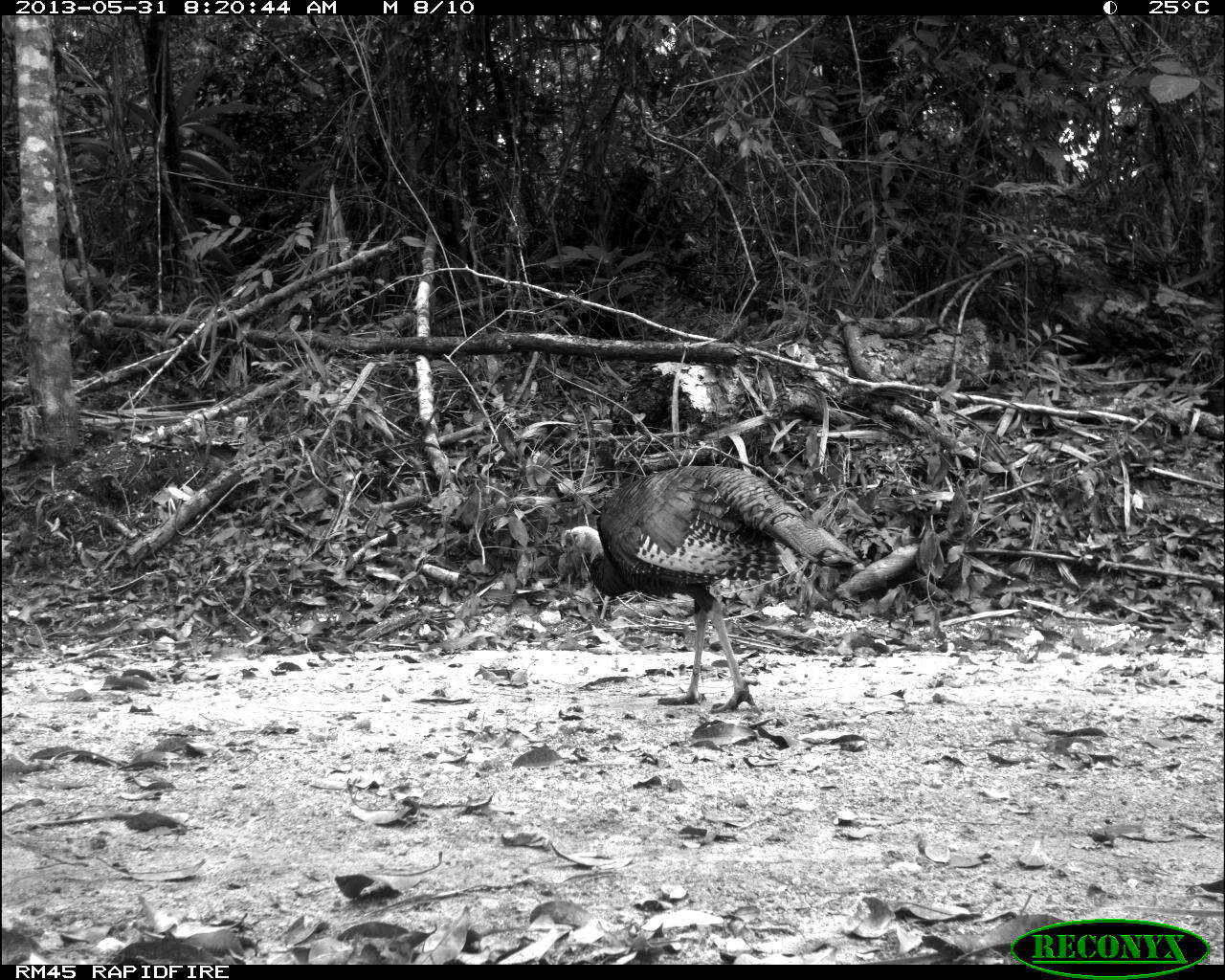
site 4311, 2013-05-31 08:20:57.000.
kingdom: Animalia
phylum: Chordata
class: Aves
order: Galliformes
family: Phasianidae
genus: Meleagris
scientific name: Meleagris ocellata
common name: ocellated turkey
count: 2